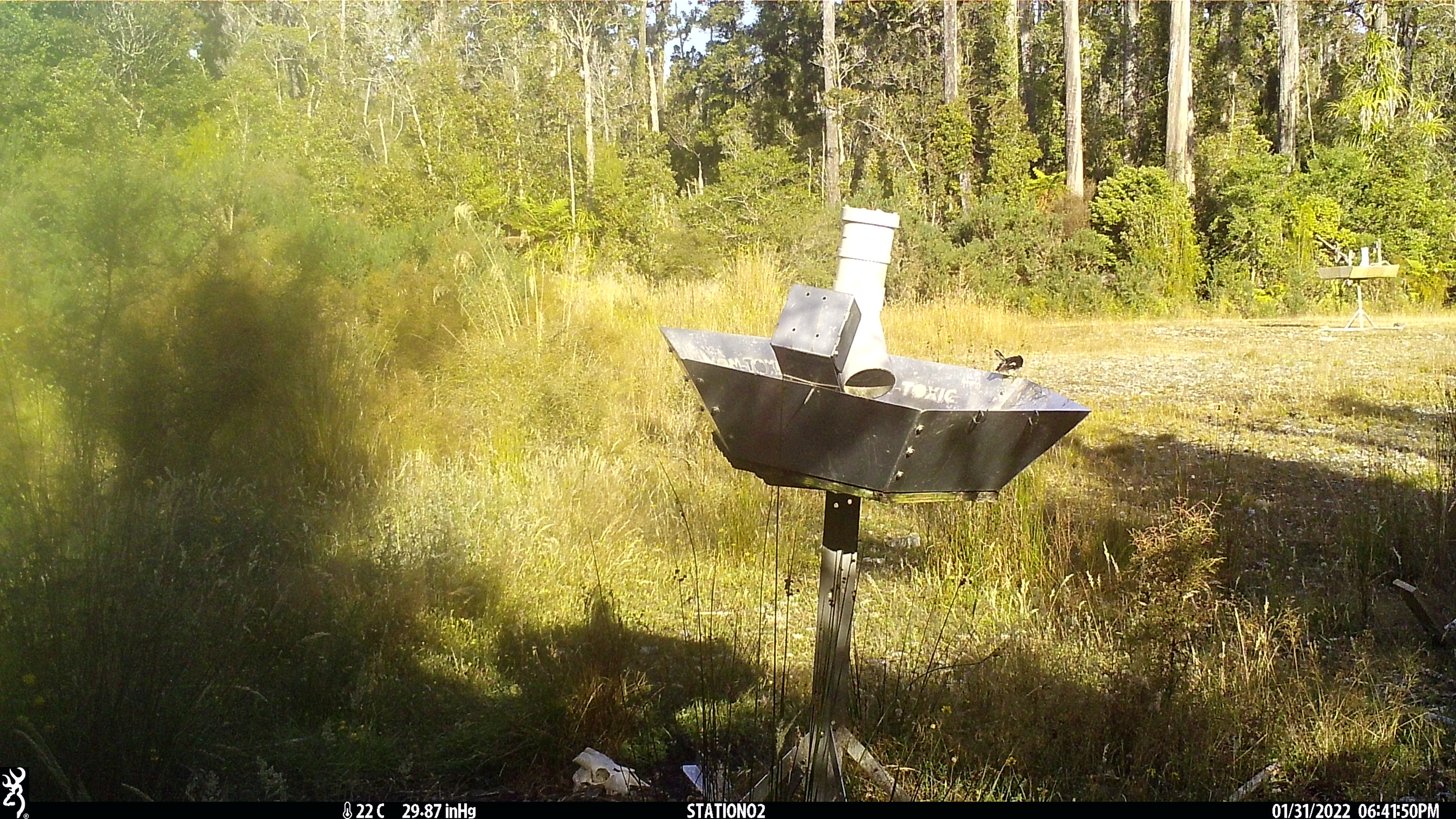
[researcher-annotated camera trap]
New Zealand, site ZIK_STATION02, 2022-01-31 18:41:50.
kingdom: Animalia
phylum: Chordata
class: Aves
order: Passeriformes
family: Petroicidae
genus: Petroica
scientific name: Petroica macrocephala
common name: tomtit